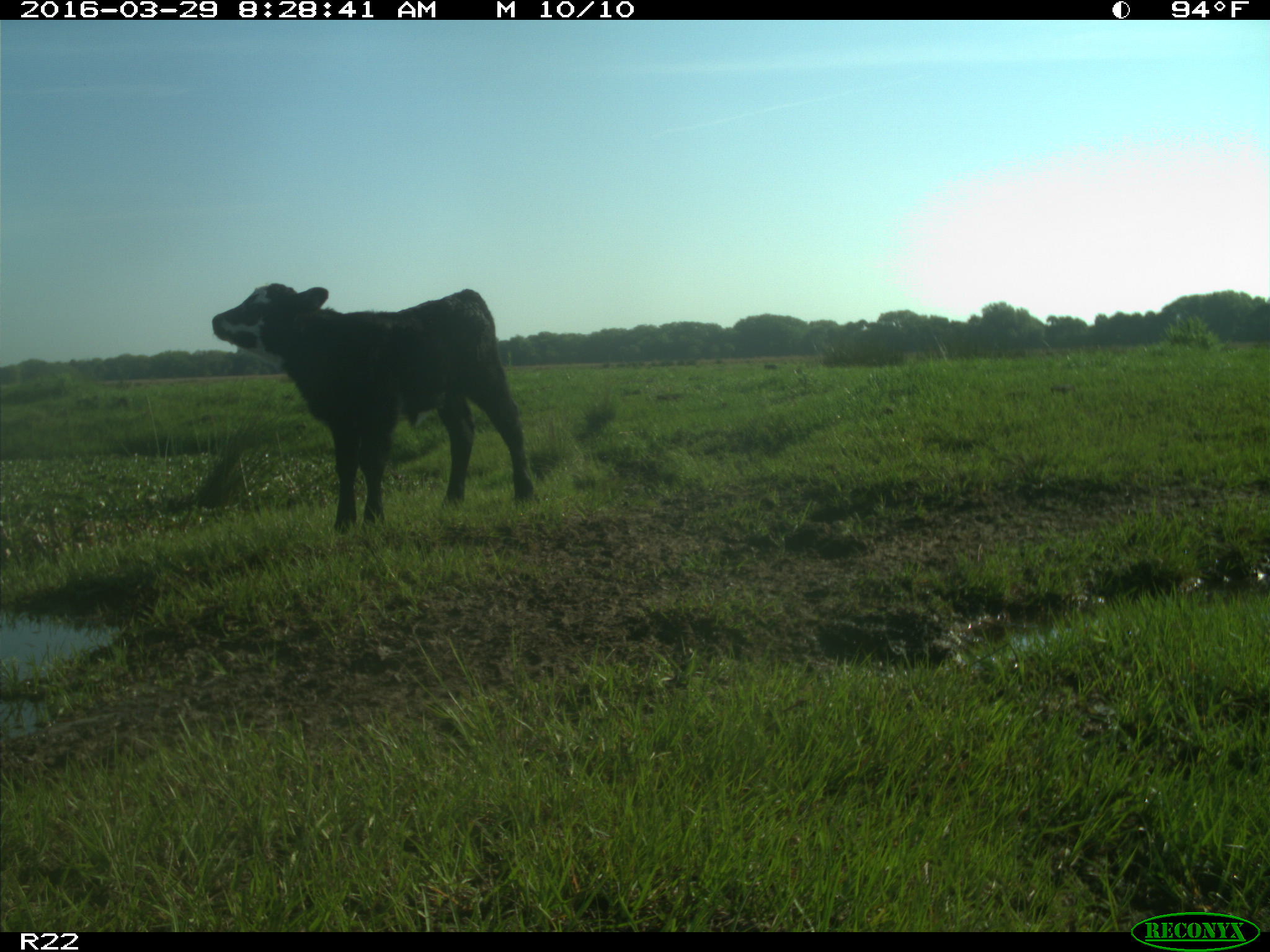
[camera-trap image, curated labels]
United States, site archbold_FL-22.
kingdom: Animalia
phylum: Chordata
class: Mammalia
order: Artiodactyla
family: Bovidae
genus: Bos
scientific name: Bos taurus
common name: domestic cow